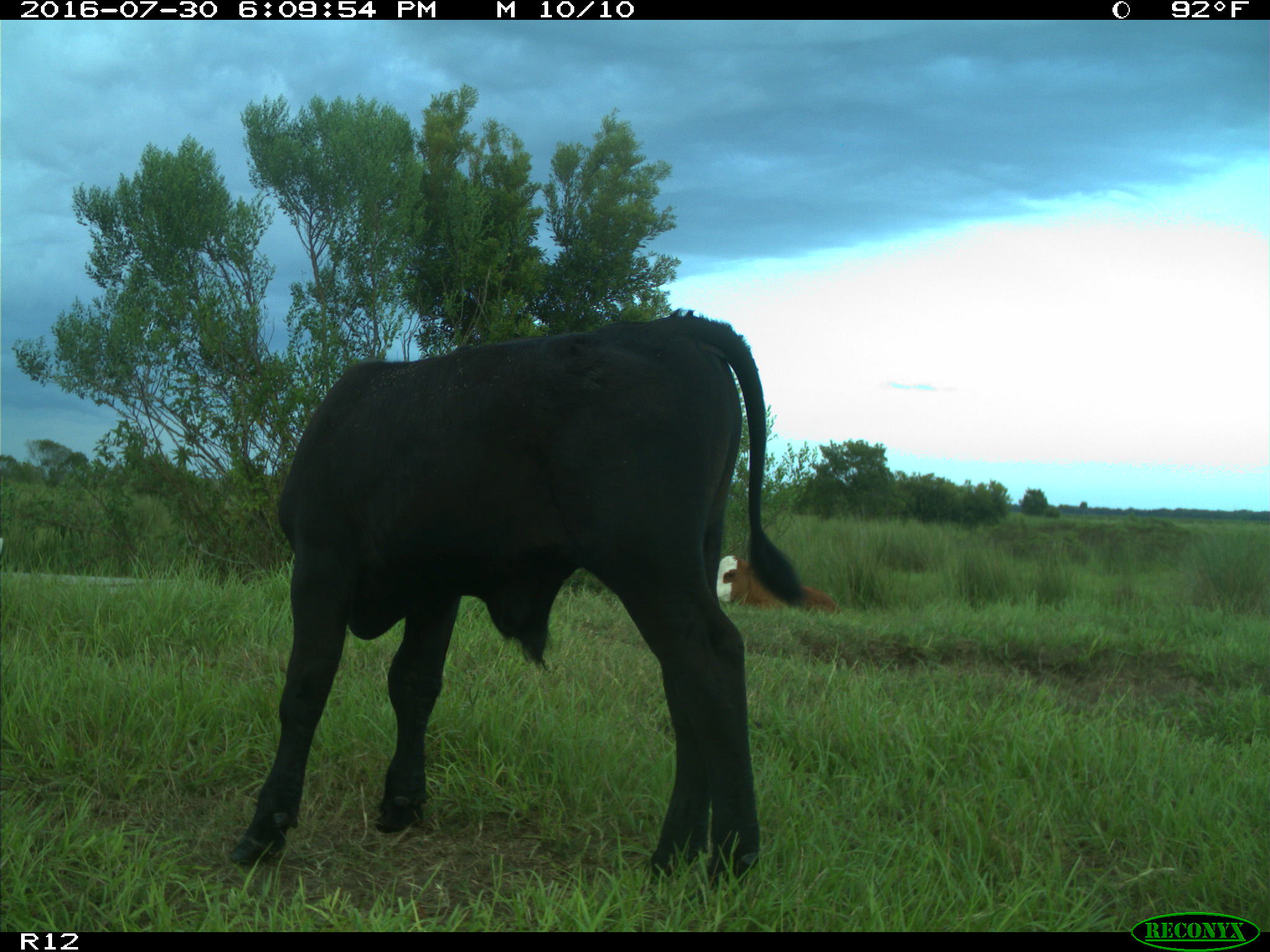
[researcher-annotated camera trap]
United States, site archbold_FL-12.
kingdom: Animalia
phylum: Chordata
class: Mammalia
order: Artiodactyla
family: Bovidae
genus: Bos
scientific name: Bos taurus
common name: domestic cow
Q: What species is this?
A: Bos taurus (domestic cow).